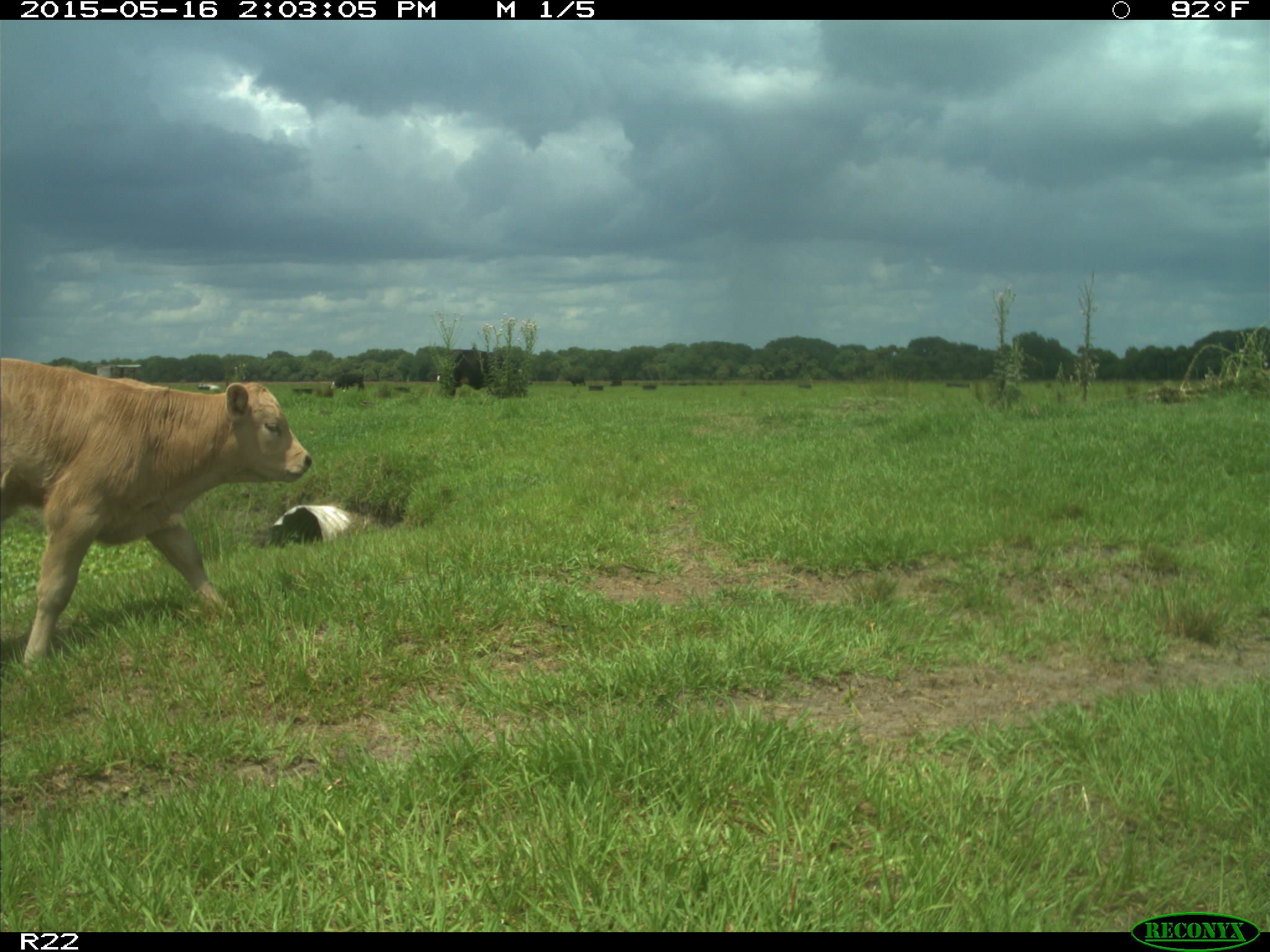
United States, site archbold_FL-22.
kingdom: Animalia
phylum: Chordata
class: Mammalia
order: Artiodactyla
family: Bovidae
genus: Bos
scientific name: Bos taurus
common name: domestic cow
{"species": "Bos taurus (domestic cow)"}